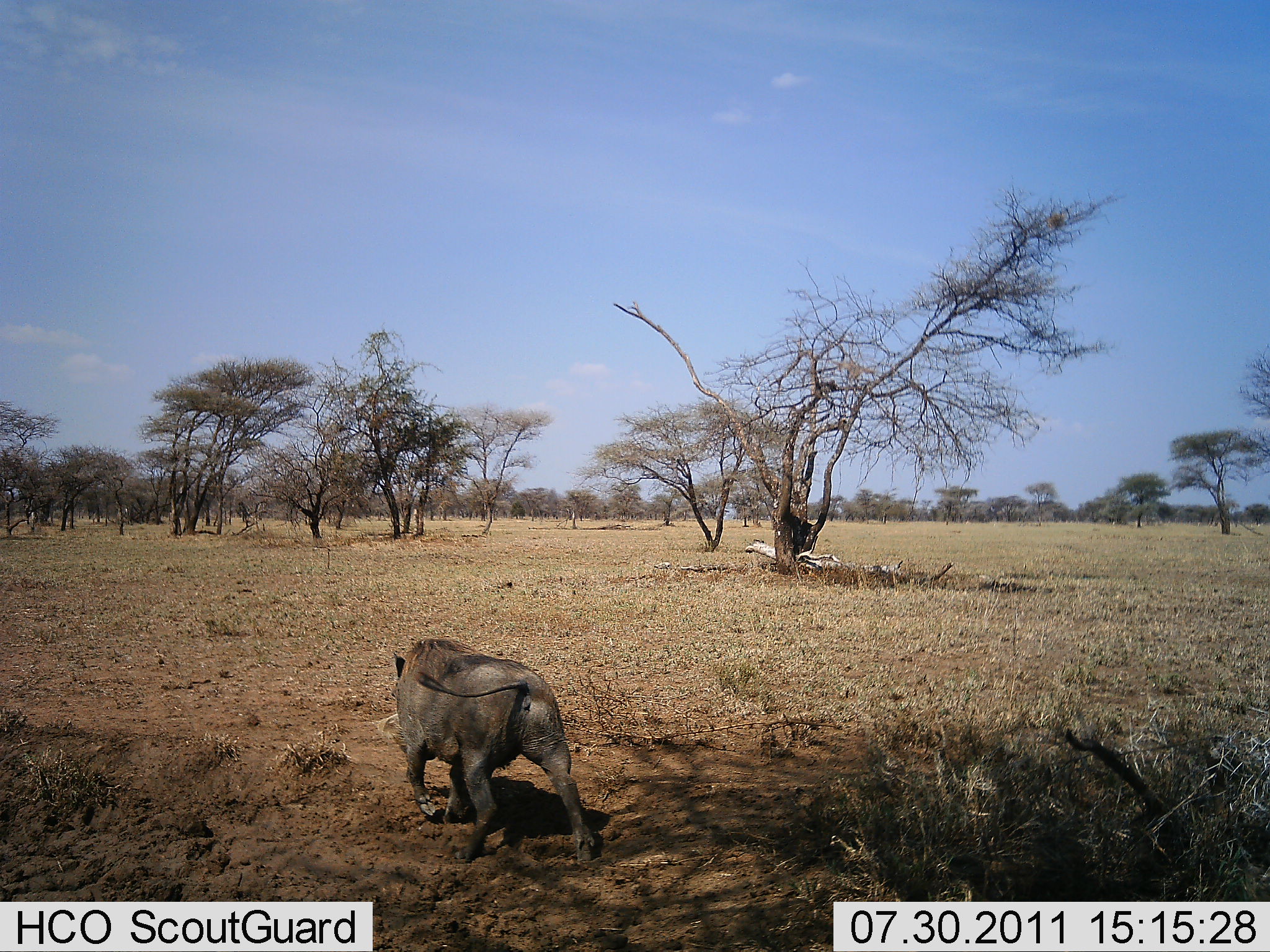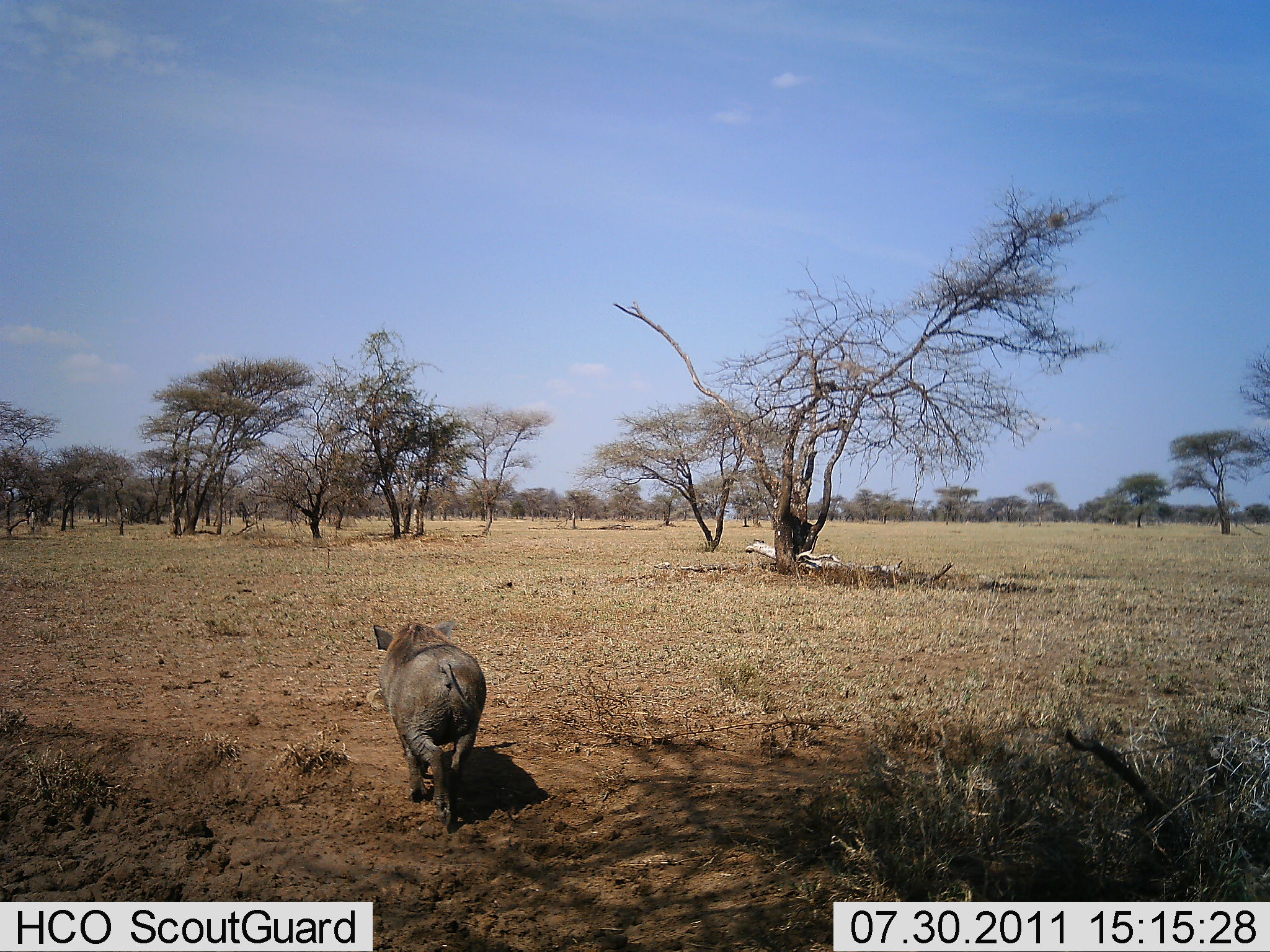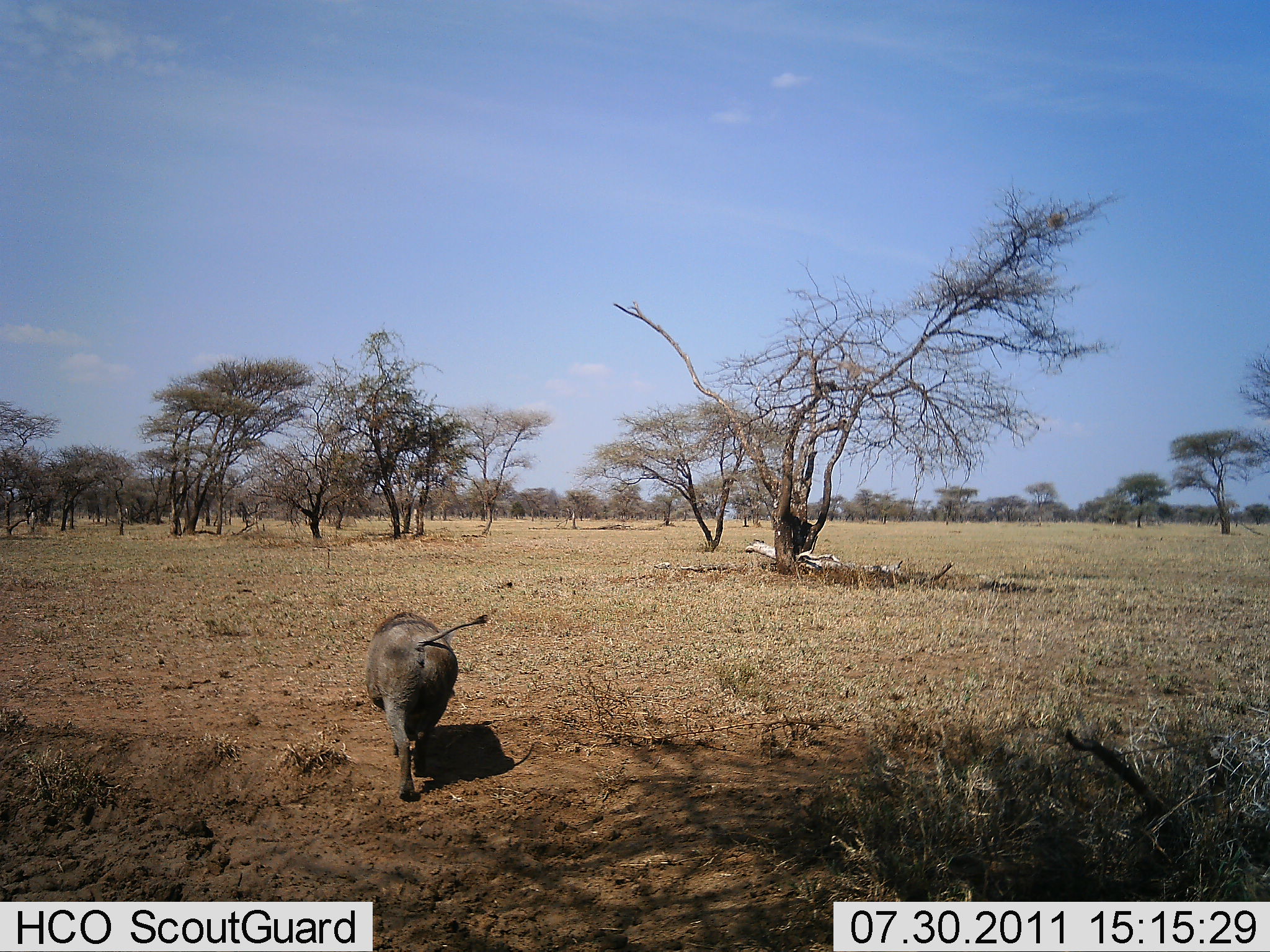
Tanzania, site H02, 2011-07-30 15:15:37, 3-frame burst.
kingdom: Animalia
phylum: Chordata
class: Mammalia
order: Artiodactyla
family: Suidae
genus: Phacochoerus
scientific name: Phacochoerus africanus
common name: warthog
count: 1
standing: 0%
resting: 0%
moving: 100%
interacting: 0%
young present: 0%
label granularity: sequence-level